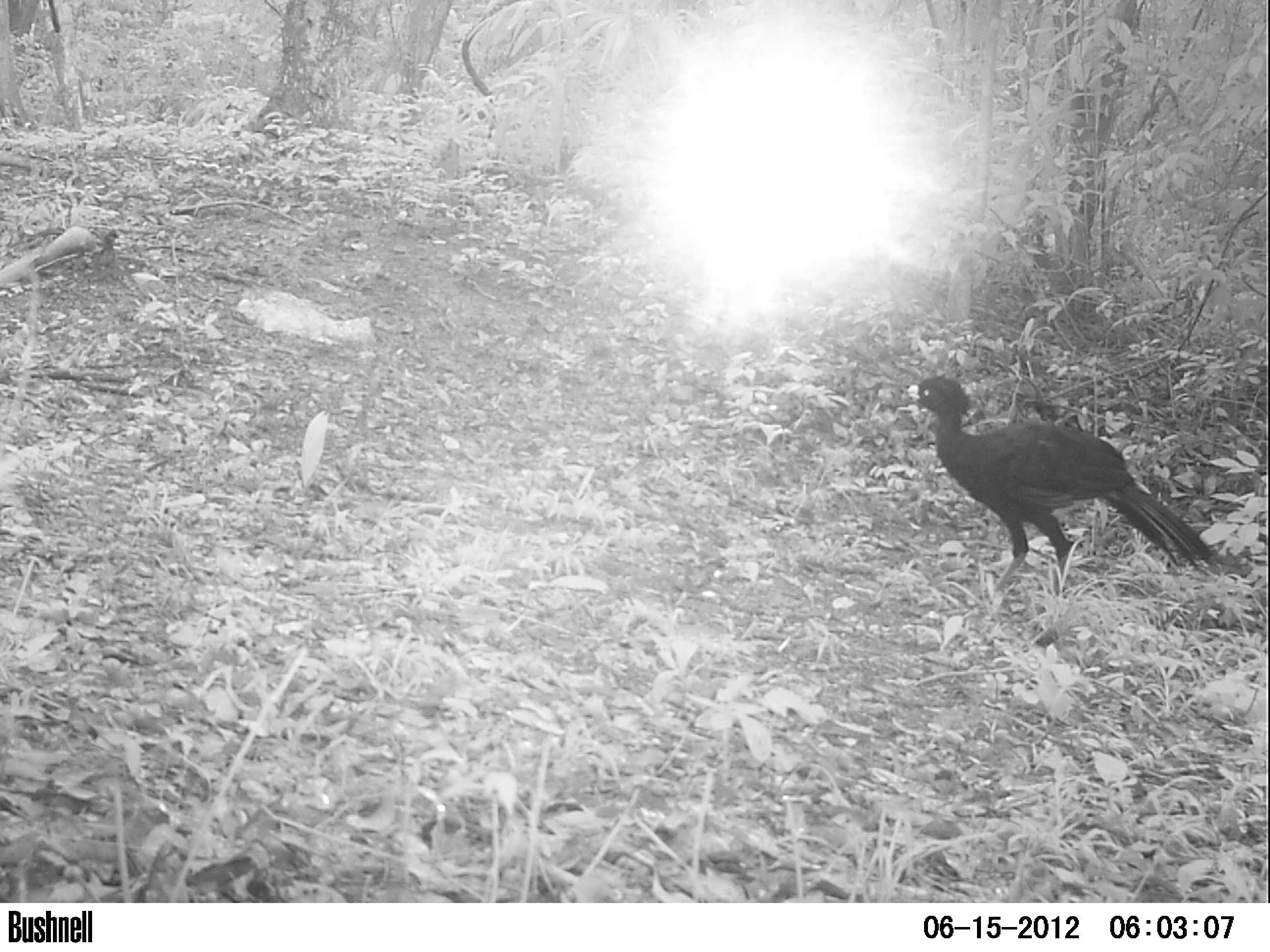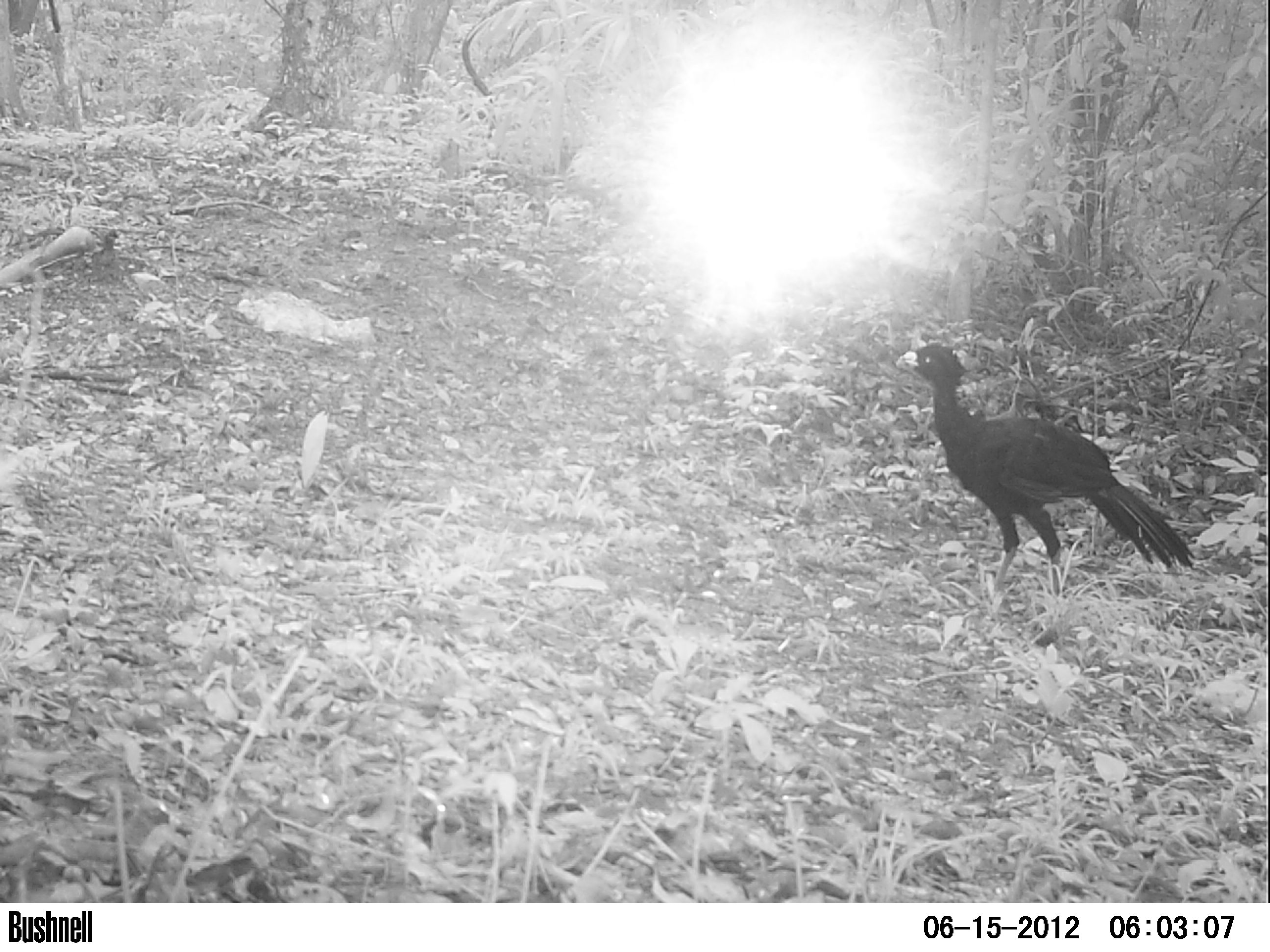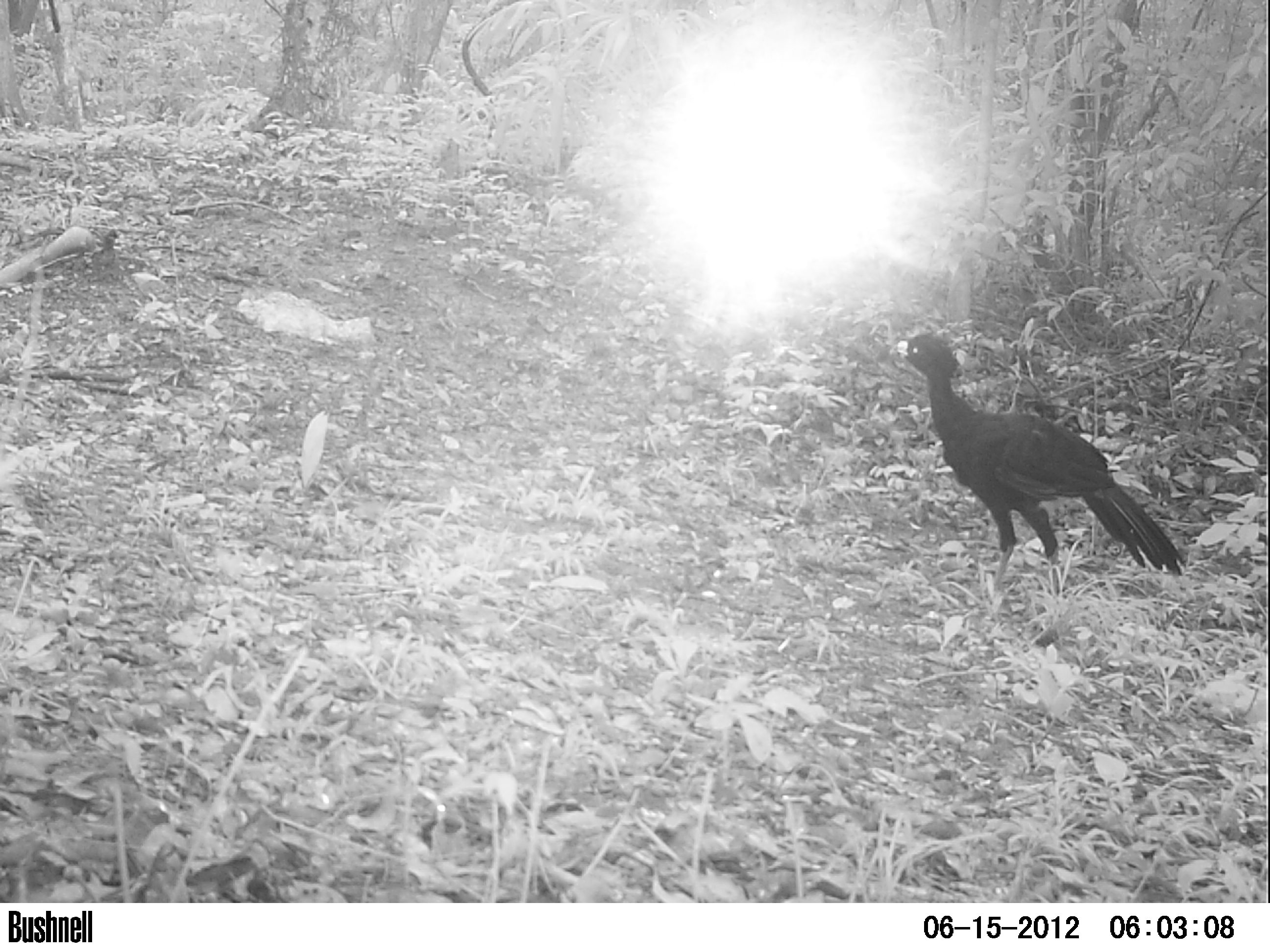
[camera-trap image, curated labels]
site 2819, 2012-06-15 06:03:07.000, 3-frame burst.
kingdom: Animalia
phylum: Chordata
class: Aves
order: Galliformes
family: Cracidae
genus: Crax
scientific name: Crax rubra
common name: great curassow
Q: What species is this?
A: Crax rubra (great curassow).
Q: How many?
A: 1.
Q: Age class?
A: Adult.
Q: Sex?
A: Male.